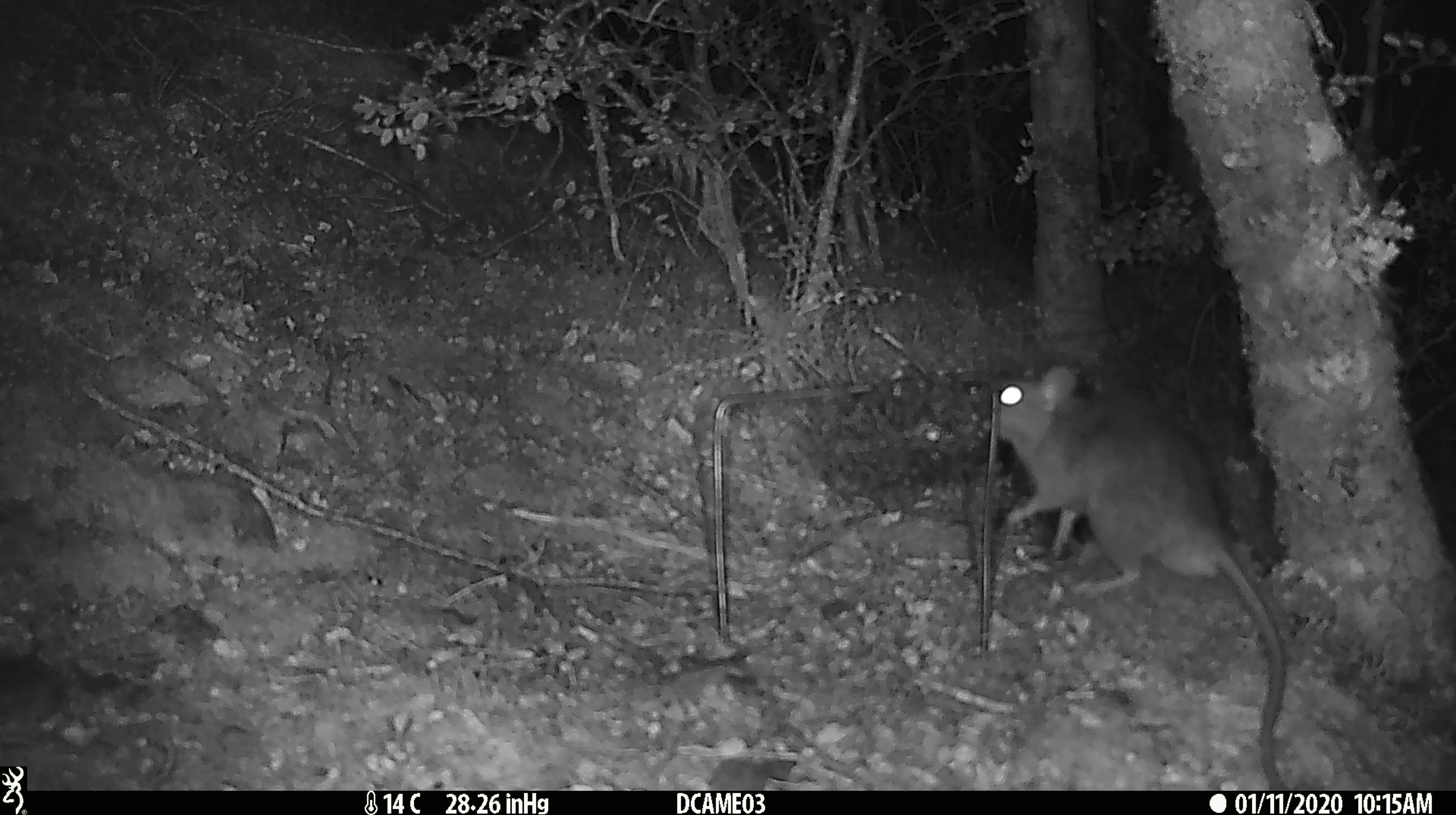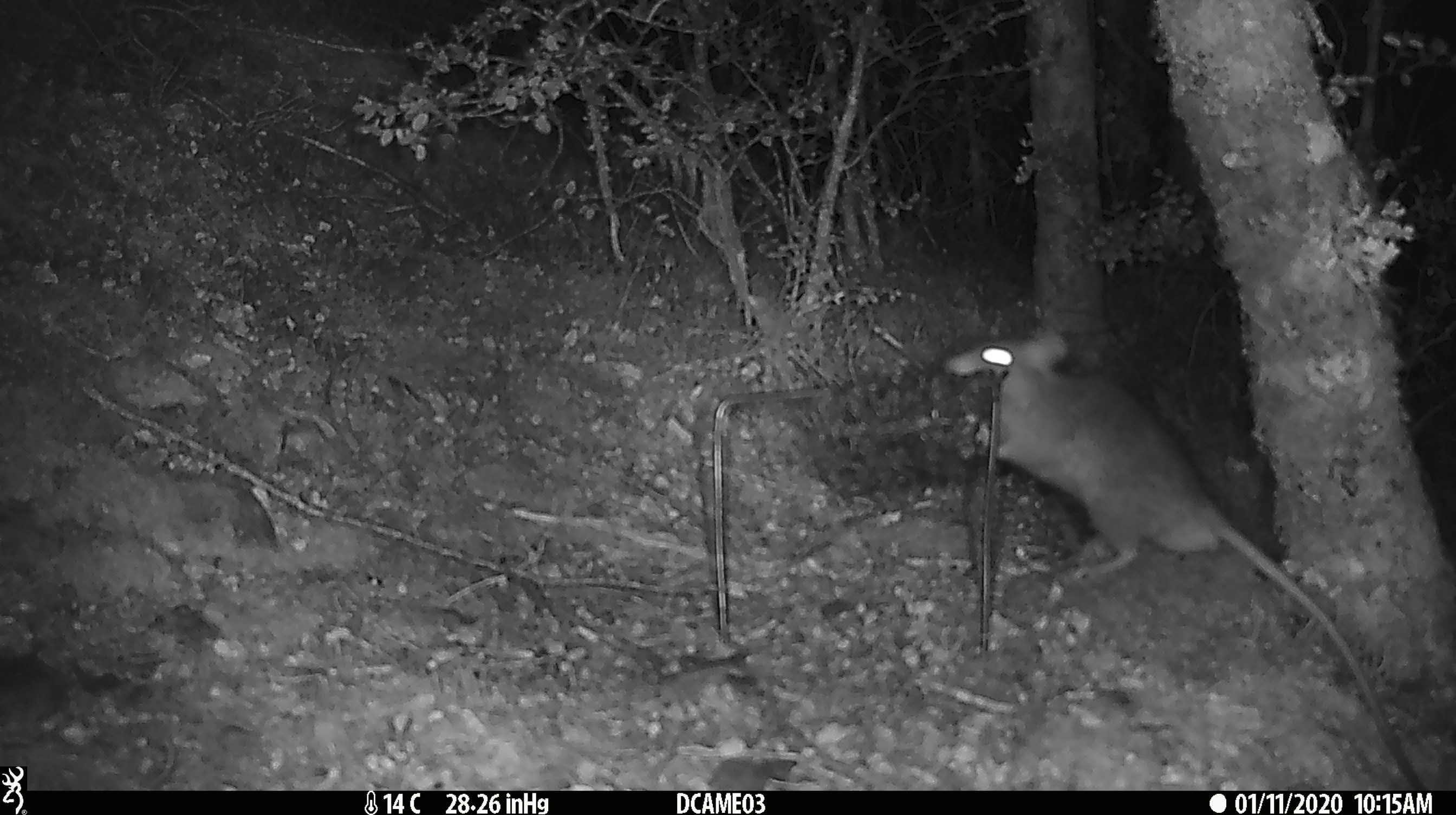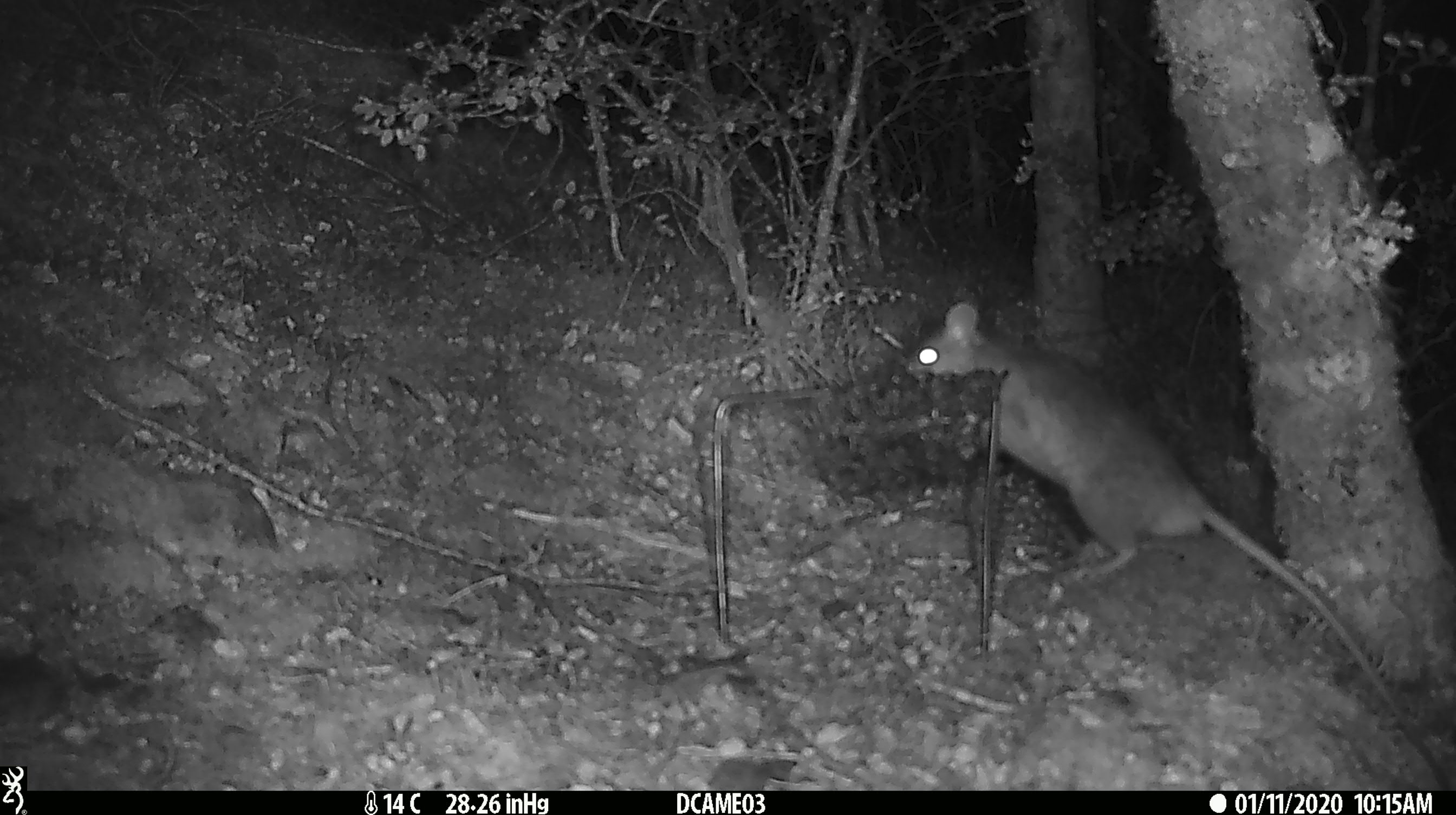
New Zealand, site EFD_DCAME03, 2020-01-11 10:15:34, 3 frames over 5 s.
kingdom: Animalia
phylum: Chordata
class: Mammalia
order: Rodentia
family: Muridae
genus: Rattus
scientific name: Rattus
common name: rat